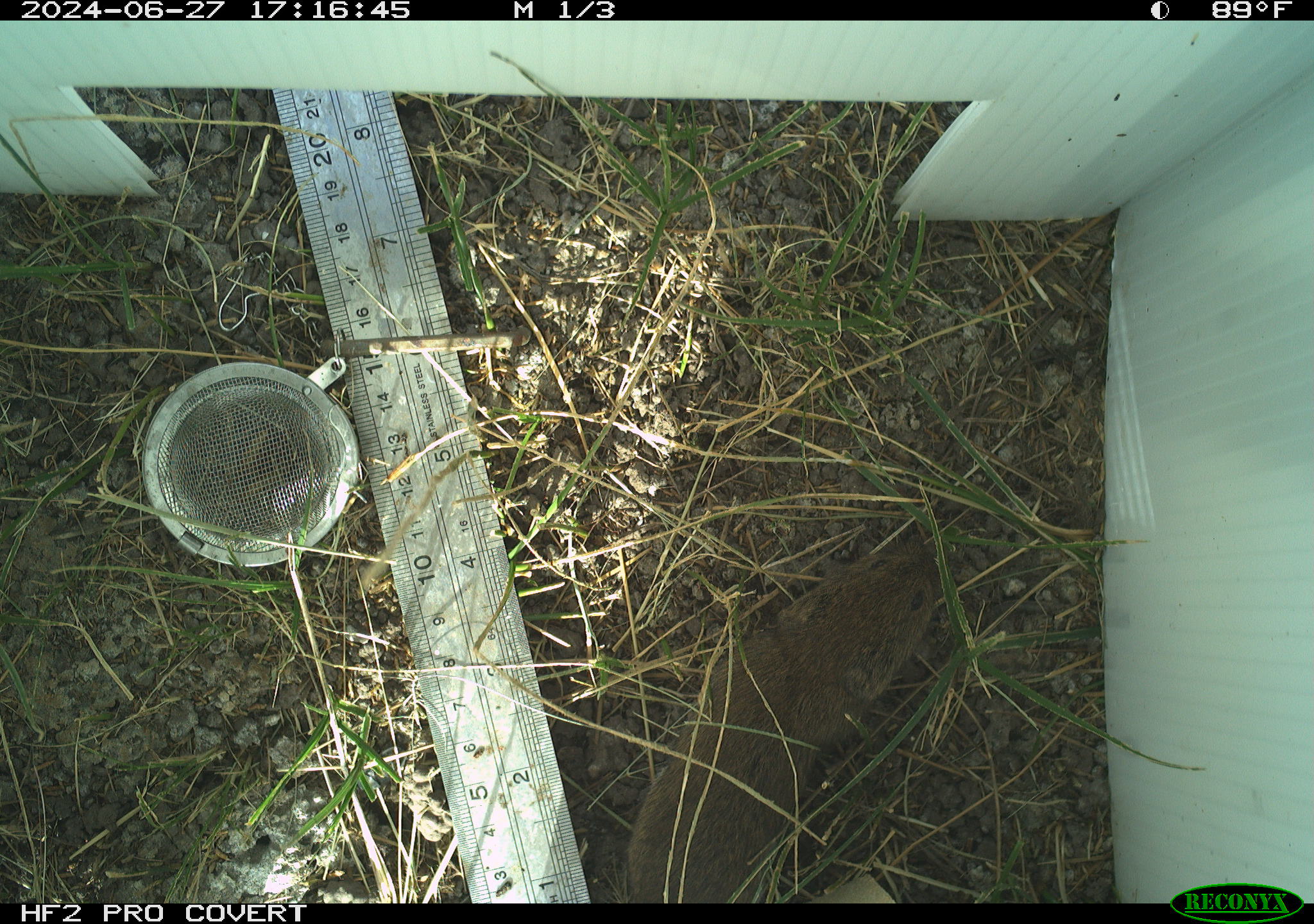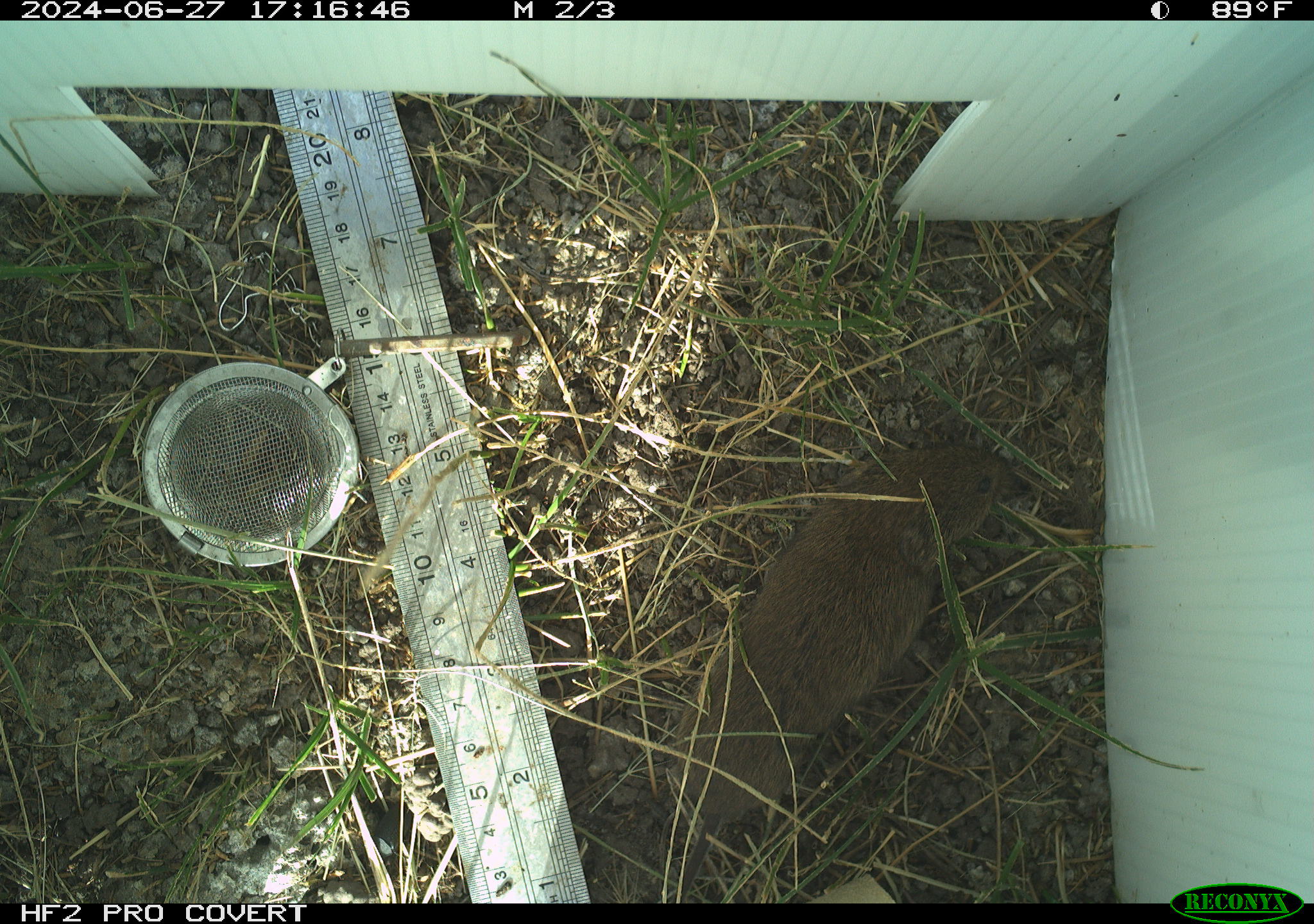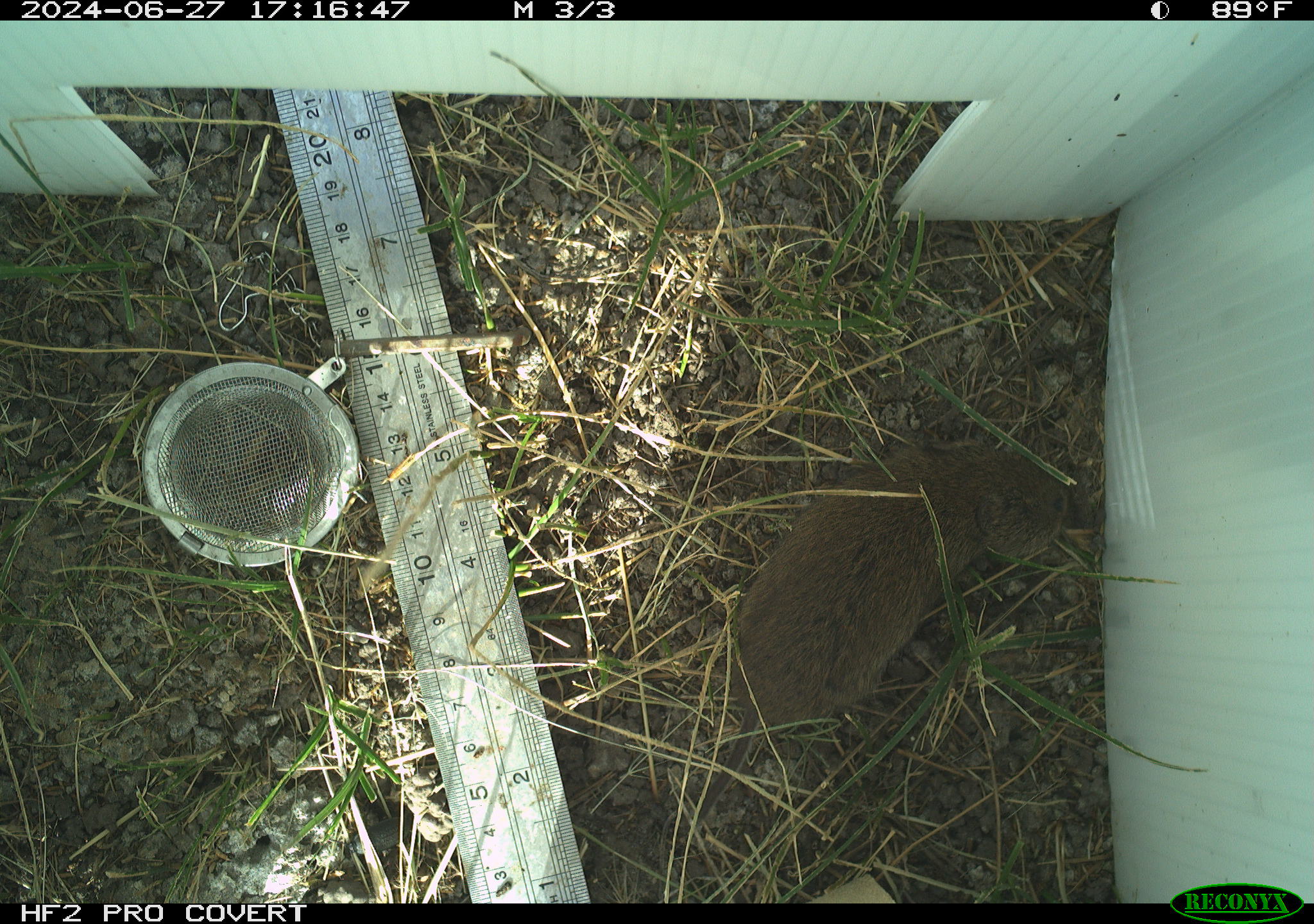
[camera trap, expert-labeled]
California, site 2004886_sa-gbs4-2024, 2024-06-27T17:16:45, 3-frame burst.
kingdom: Animalia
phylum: Chordata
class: Mammalia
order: Rodentia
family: Cricetidae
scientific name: Arvicolinae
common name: voles, lemmings, and muskrats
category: arvicolinae subfamily